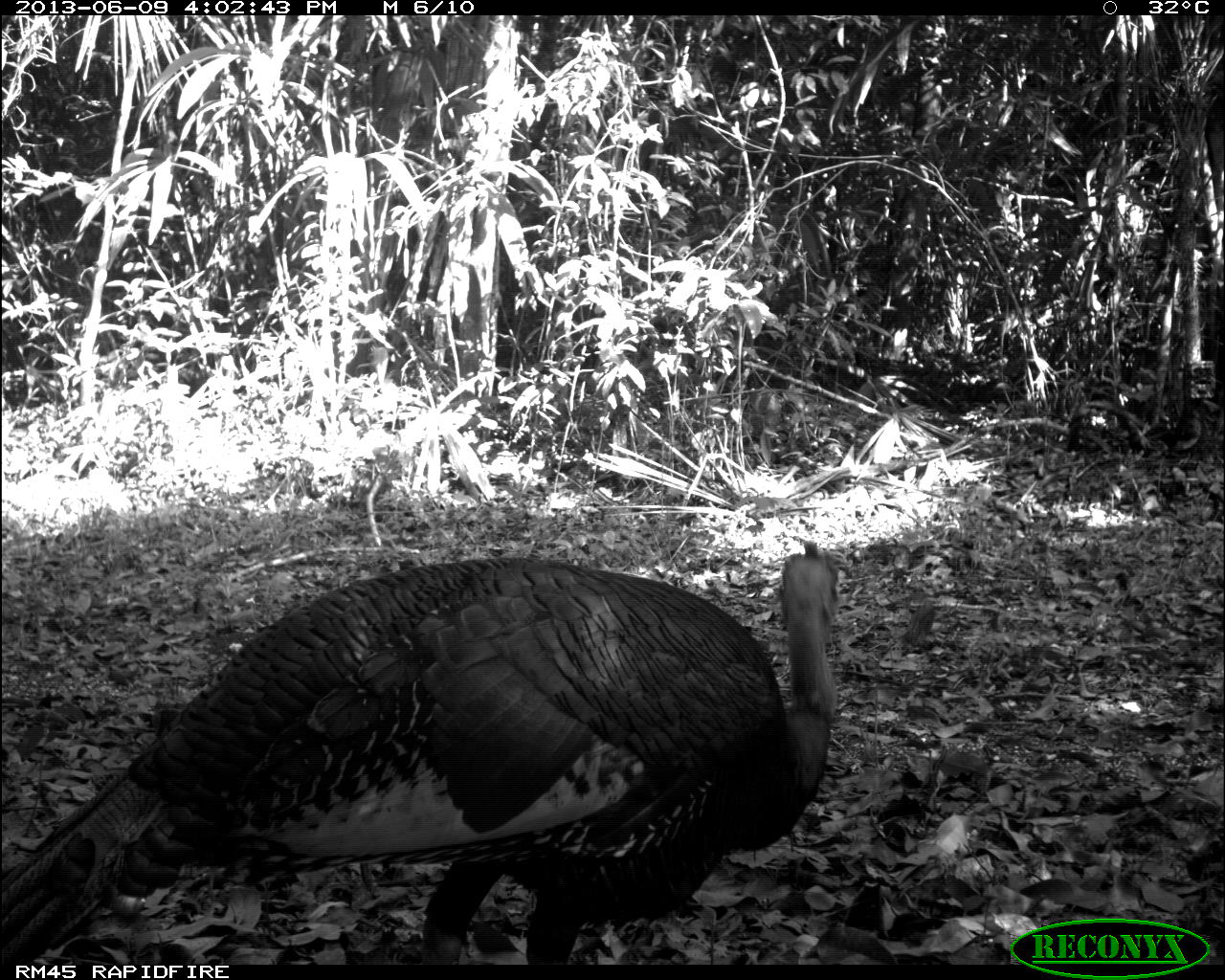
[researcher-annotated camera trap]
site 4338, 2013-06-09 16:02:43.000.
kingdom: Animalia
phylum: Chordata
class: Aves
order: Galliformes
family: Phasianidae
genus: Meleagris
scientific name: Meleagris ocellata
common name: ocellated turkey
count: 1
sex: male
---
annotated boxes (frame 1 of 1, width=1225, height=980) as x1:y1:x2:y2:
meleagris ocellata: 0:538:844:964